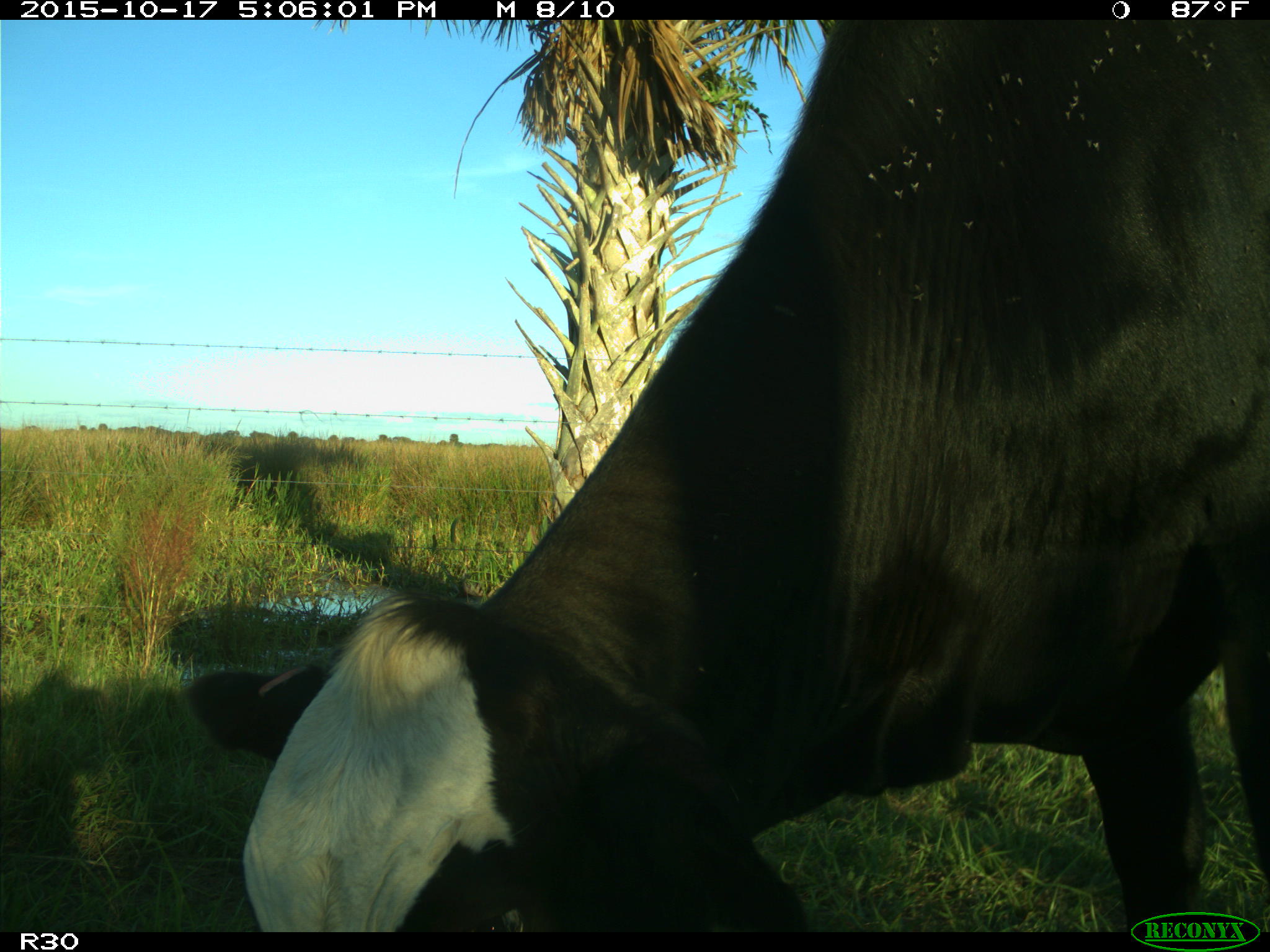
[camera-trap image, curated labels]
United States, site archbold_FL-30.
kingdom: Animalia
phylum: Chordata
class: Mammalia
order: Artiodactyla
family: Bovidae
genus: Bos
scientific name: Bos taurus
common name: domestic cow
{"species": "Bos taurus (domestic cow)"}